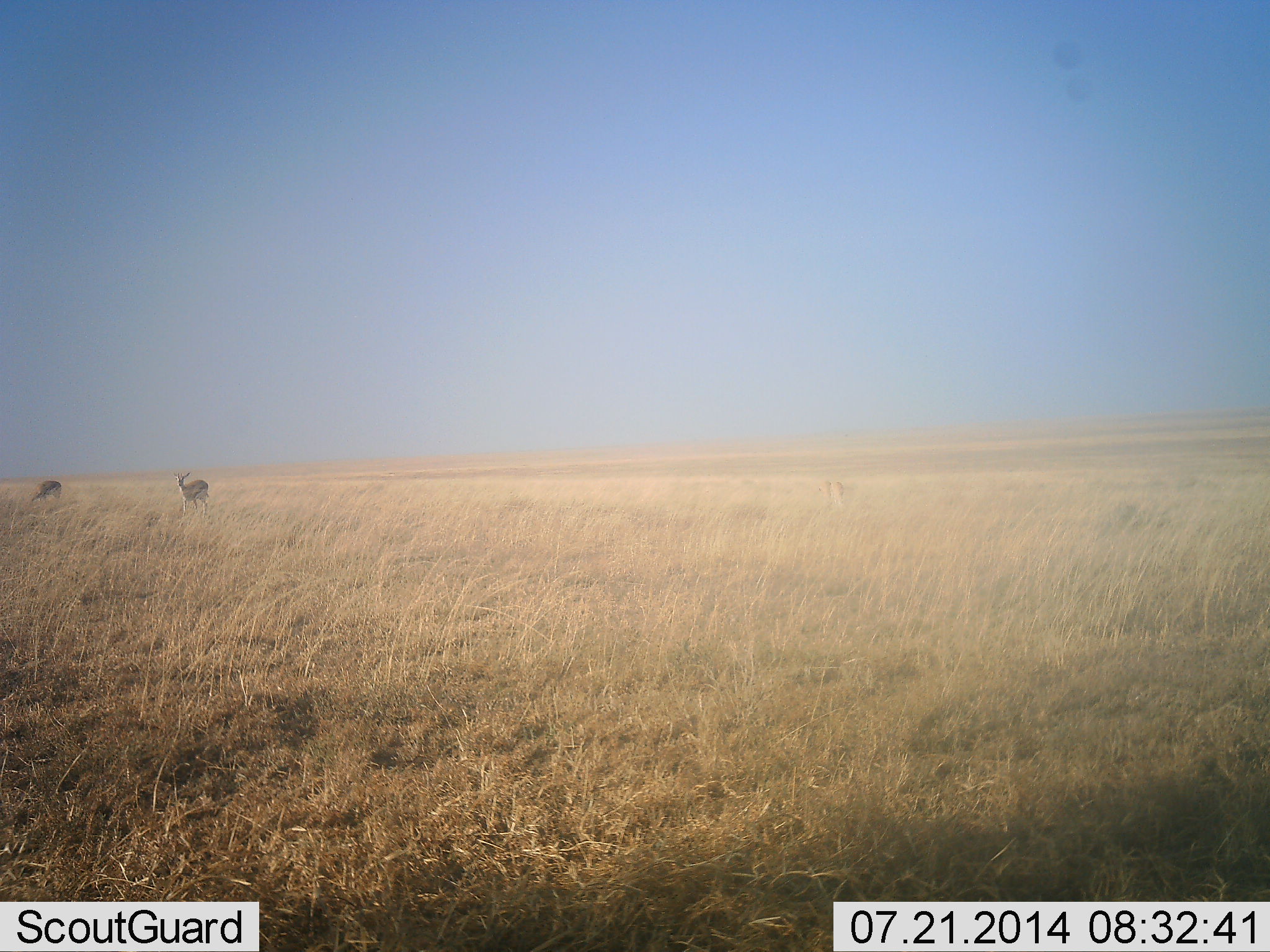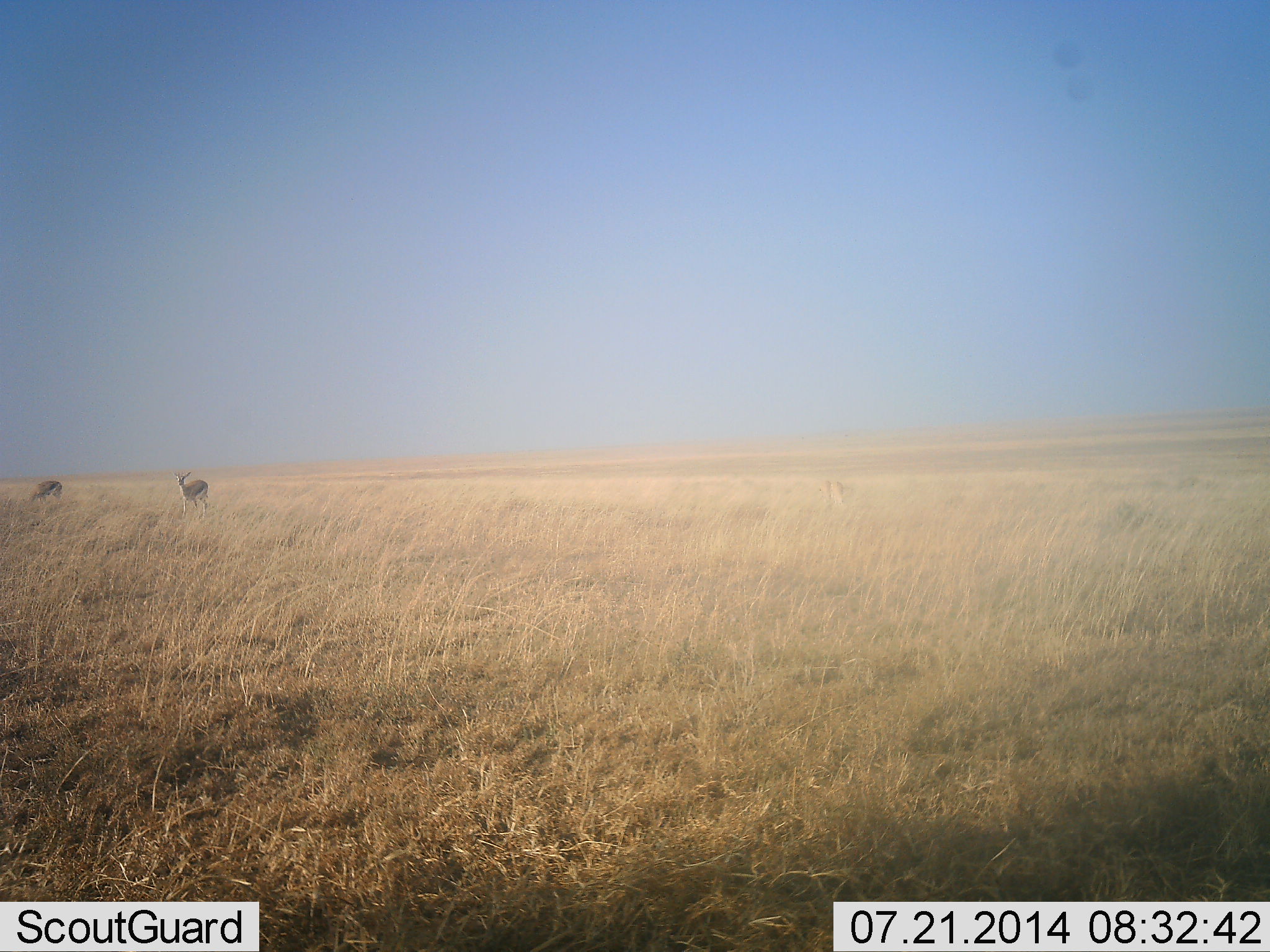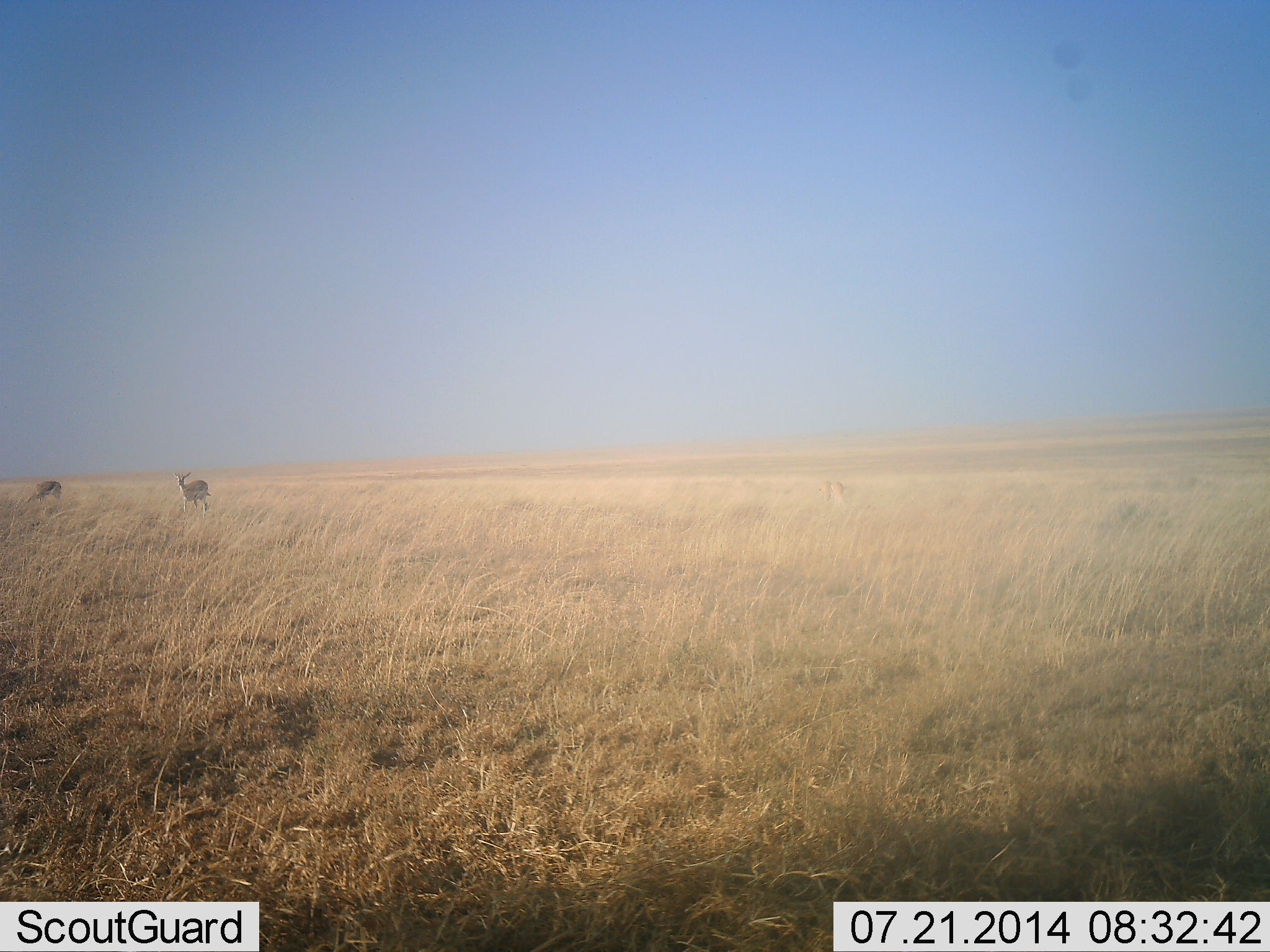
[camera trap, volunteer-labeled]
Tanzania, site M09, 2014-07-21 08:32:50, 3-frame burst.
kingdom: Animalia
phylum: Chordata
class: Mammalia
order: Artiodactyla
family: Bovidae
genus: Eudorcas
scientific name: Eudorcas thomsonii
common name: thomson's gazelle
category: gazellethomsons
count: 2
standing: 90%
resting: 0%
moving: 0%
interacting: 0%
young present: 0%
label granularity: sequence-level